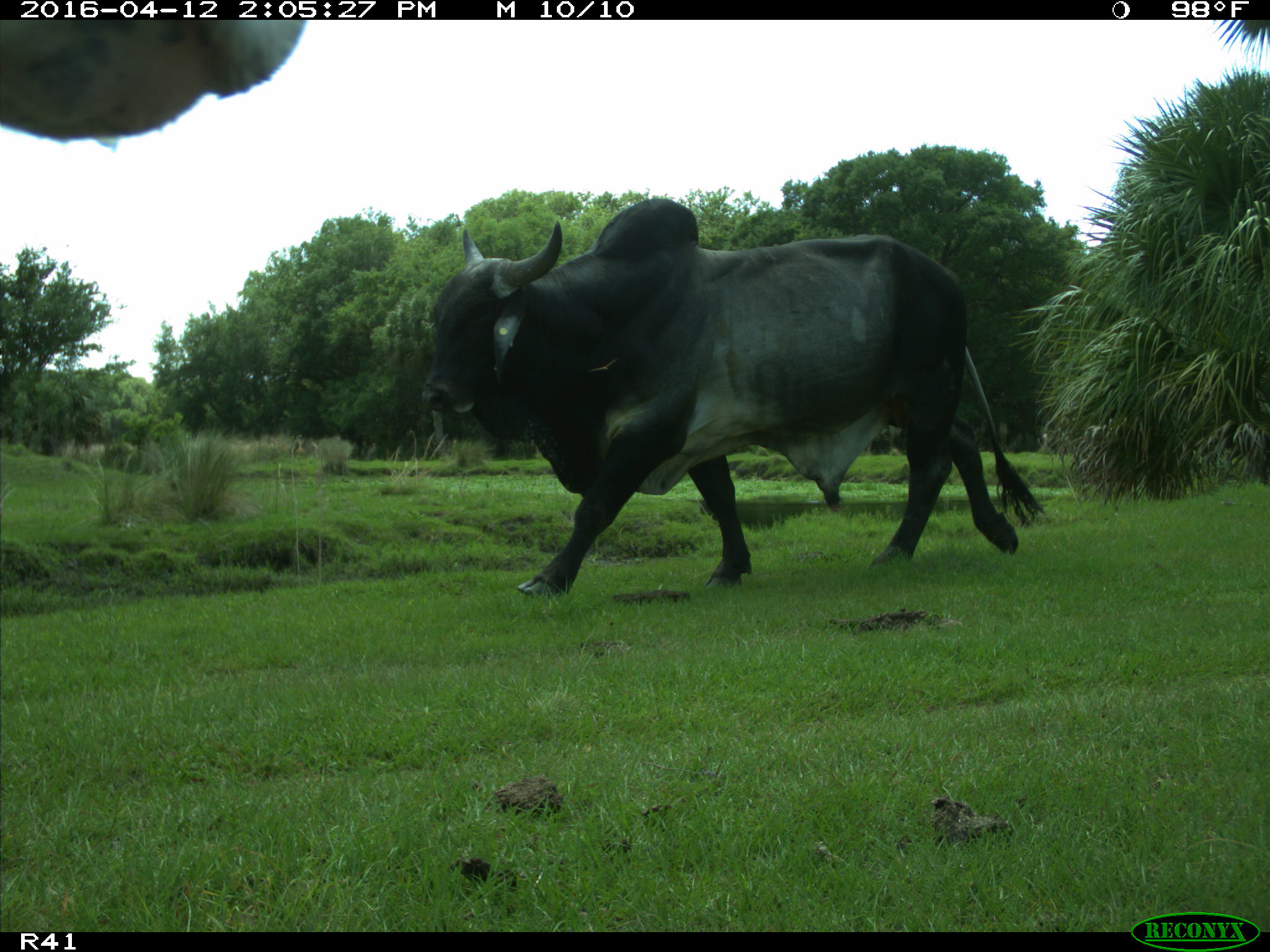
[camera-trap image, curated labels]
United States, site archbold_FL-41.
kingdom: Animalia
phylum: Chordata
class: Mammalia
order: Artiodactyla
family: Bovidae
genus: Bos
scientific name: Bos taurus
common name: domestic cow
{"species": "Bos taurus (domestic cow)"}